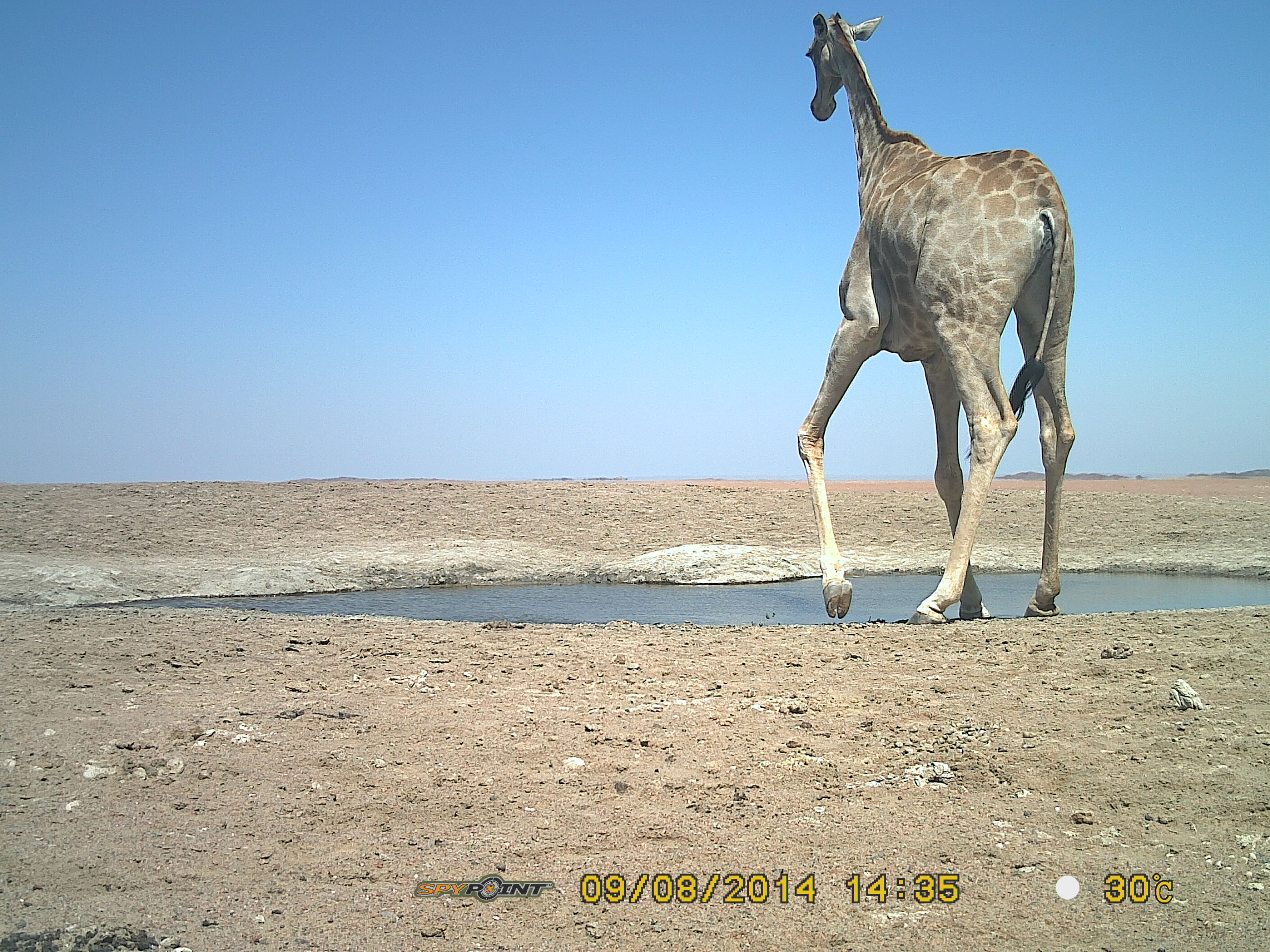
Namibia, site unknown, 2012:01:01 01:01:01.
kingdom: Animalia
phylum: Chordata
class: Mammalia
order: Artiodactyla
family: Giraffidae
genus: Giraffa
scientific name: Giraffa camelopardalis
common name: giraffe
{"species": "Giraffa camelopardalis (giraffe)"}